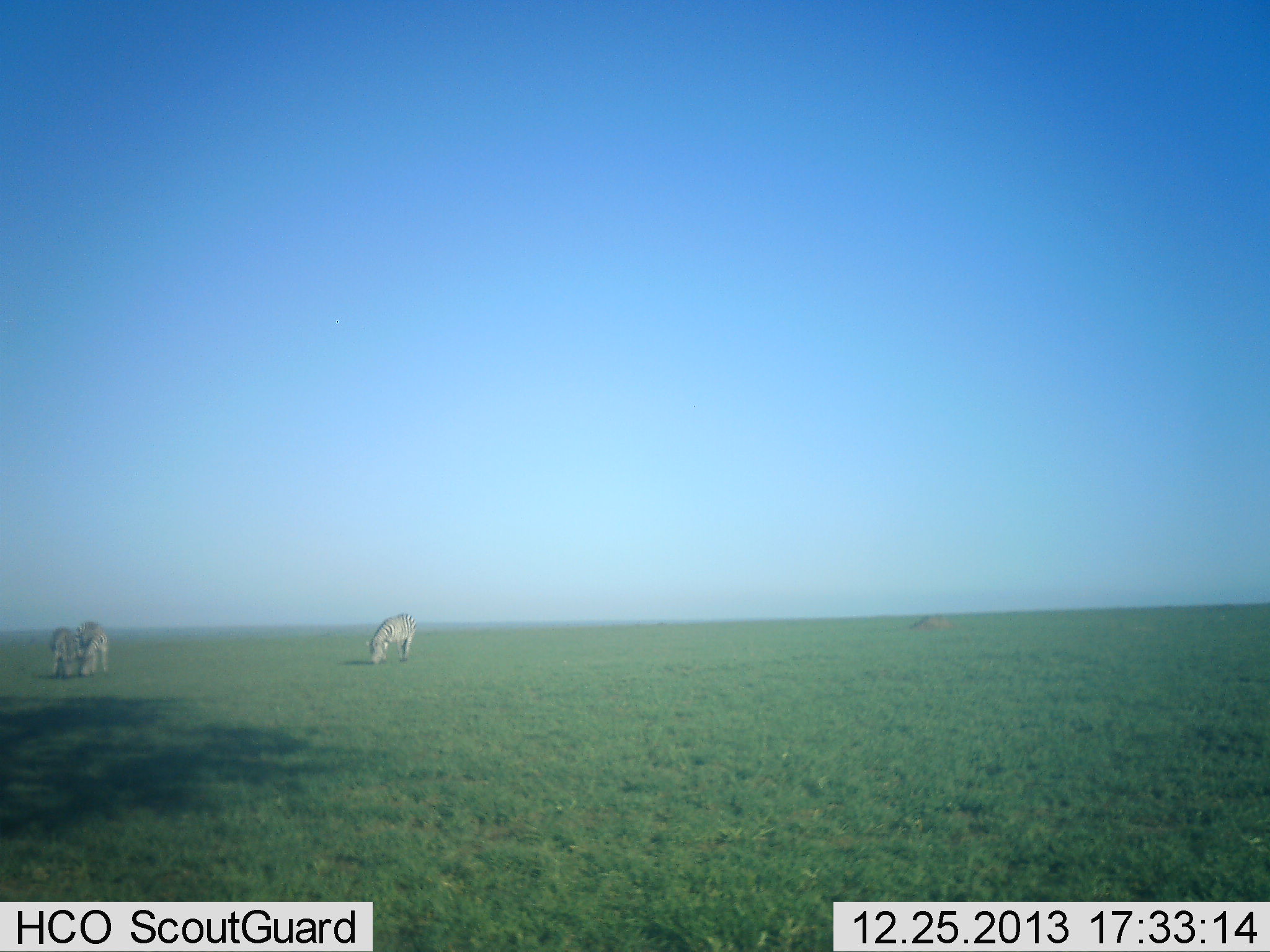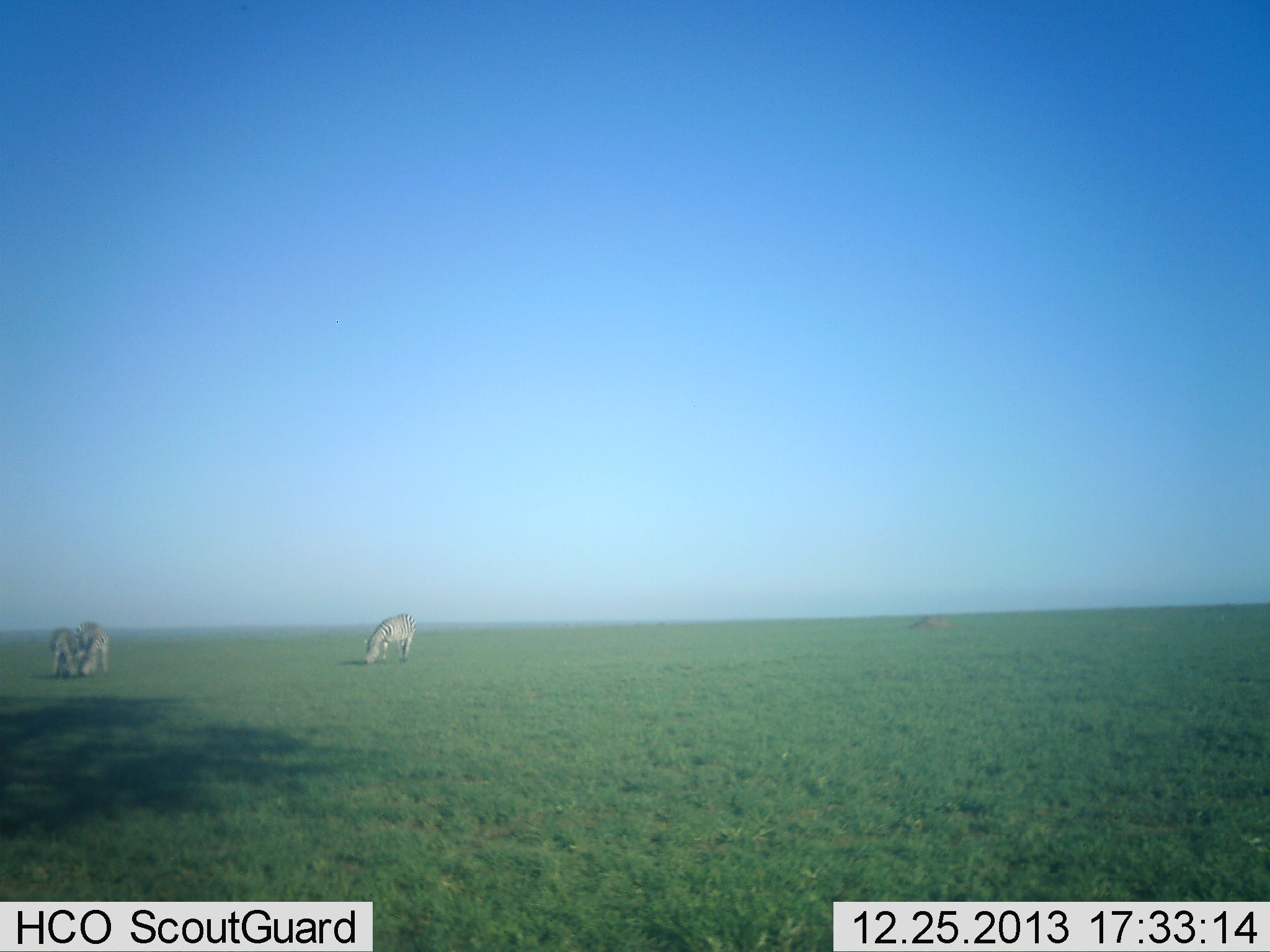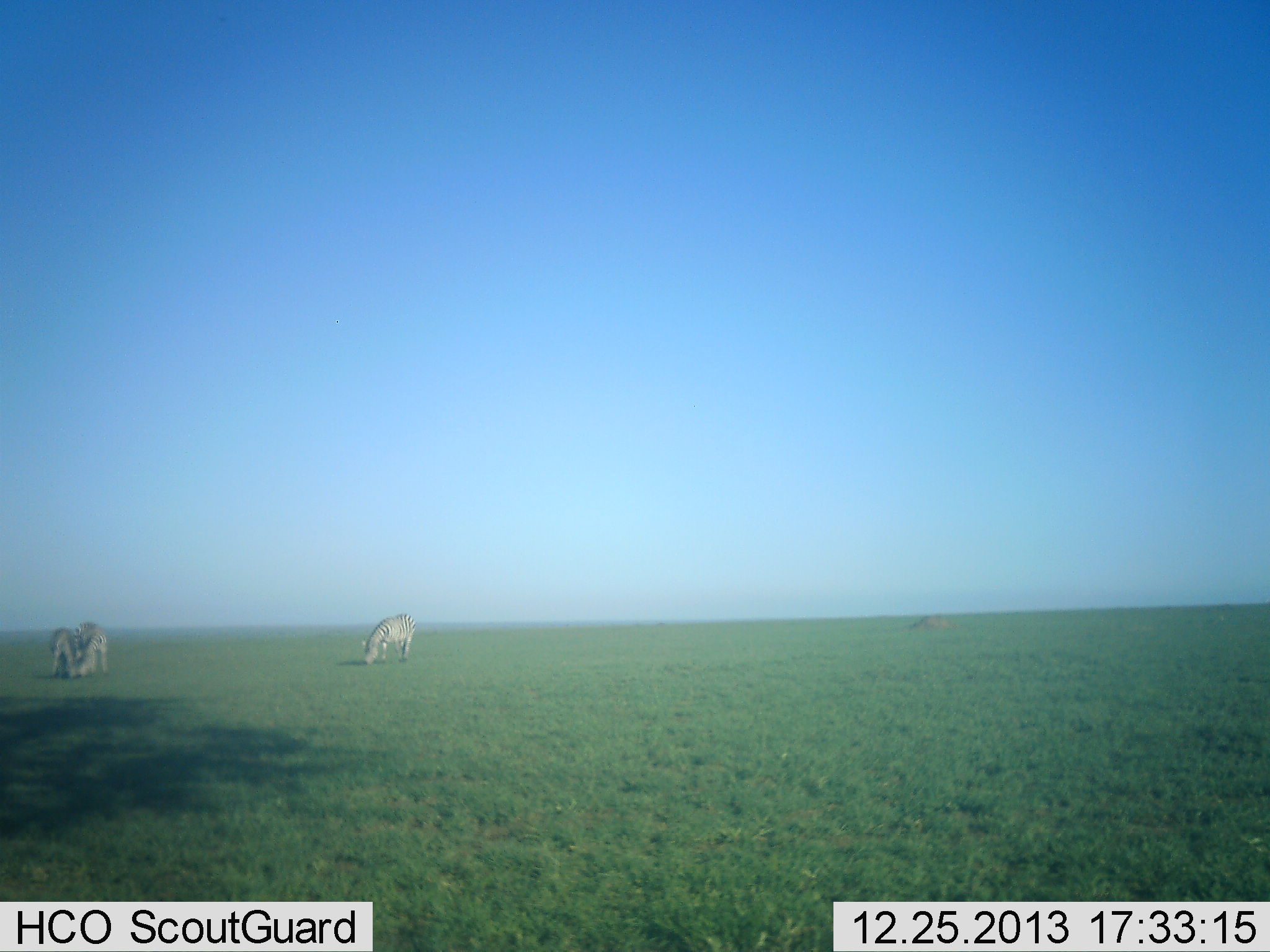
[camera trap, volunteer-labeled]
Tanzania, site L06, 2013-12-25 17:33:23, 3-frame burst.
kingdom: Animalia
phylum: Chordata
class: Mammalia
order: Perissodactyla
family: Equidae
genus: Equus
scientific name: Equus quagga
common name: plains zebra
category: zebra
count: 3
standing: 20%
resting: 0%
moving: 10%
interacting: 20%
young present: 10%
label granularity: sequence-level